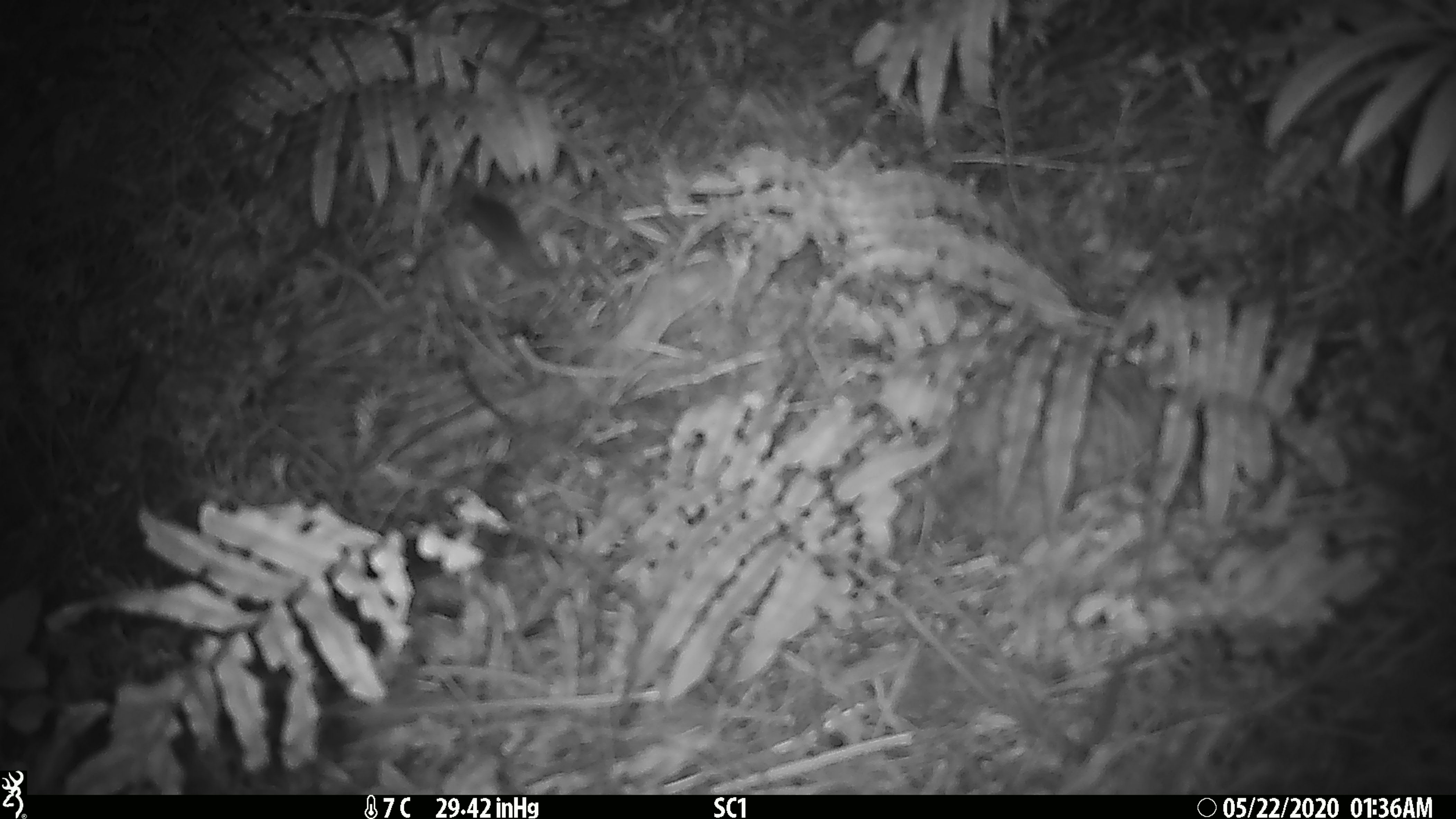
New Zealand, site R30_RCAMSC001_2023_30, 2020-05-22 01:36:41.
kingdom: Animalia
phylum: Chordata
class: Mammalia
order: Rodentia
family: Muridae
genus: Mus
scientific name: Mus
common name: mouse